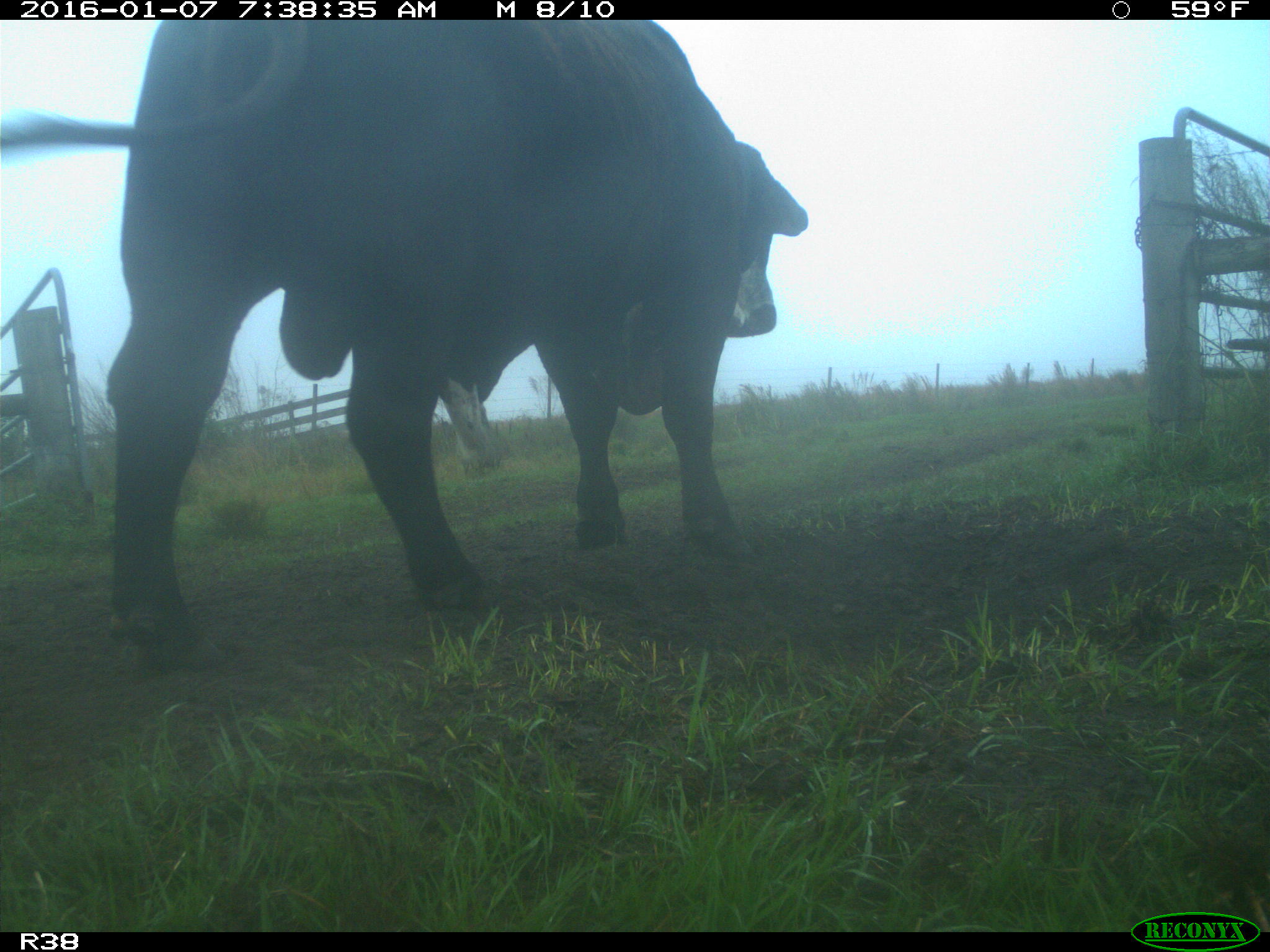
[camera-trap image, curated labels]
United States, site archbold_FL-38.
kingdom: Animalia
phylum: Chordata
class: Mammalia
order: Artiodactyla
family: Bovidae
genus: Bos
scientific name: Bos taurus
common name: domestic cow